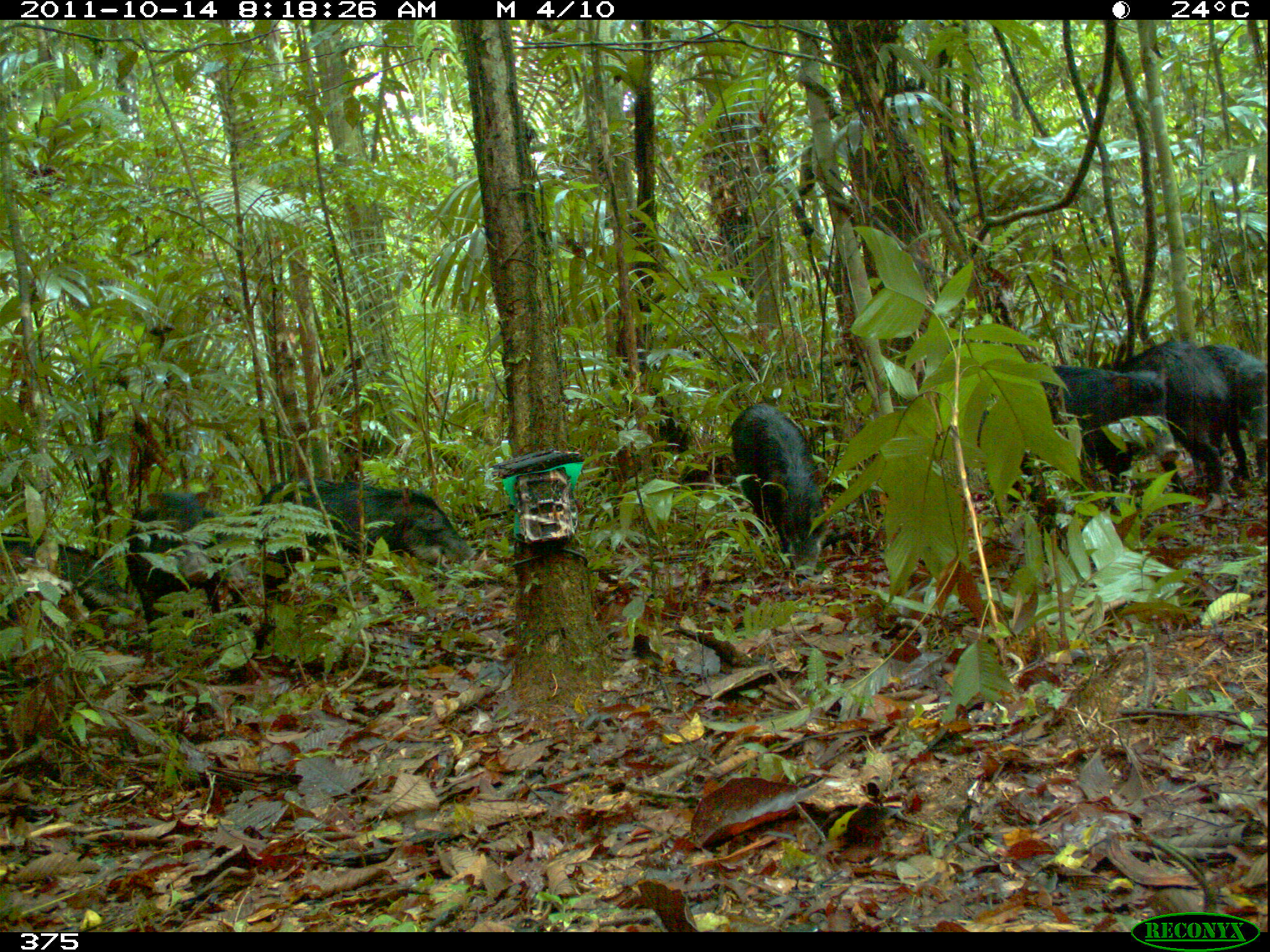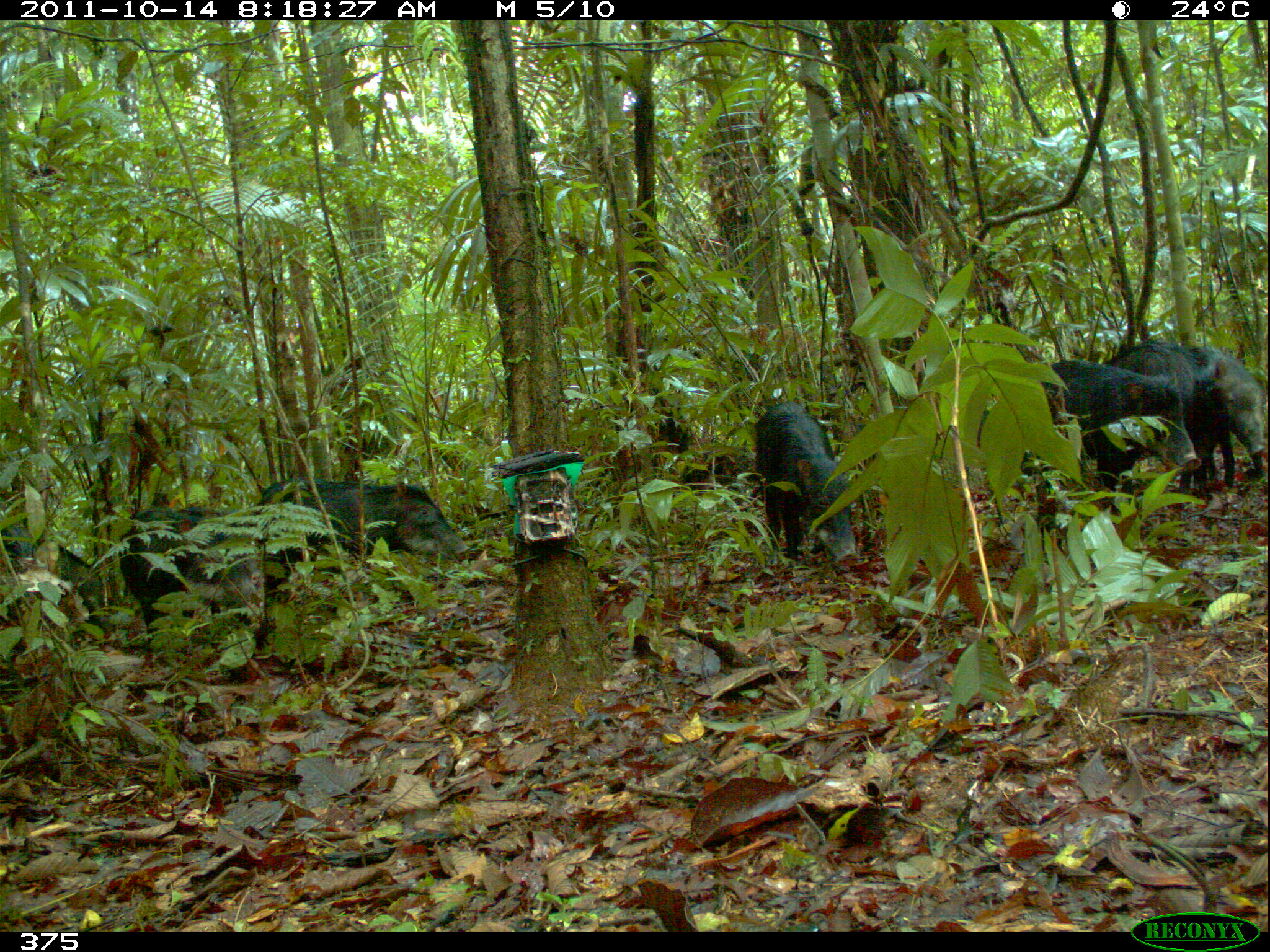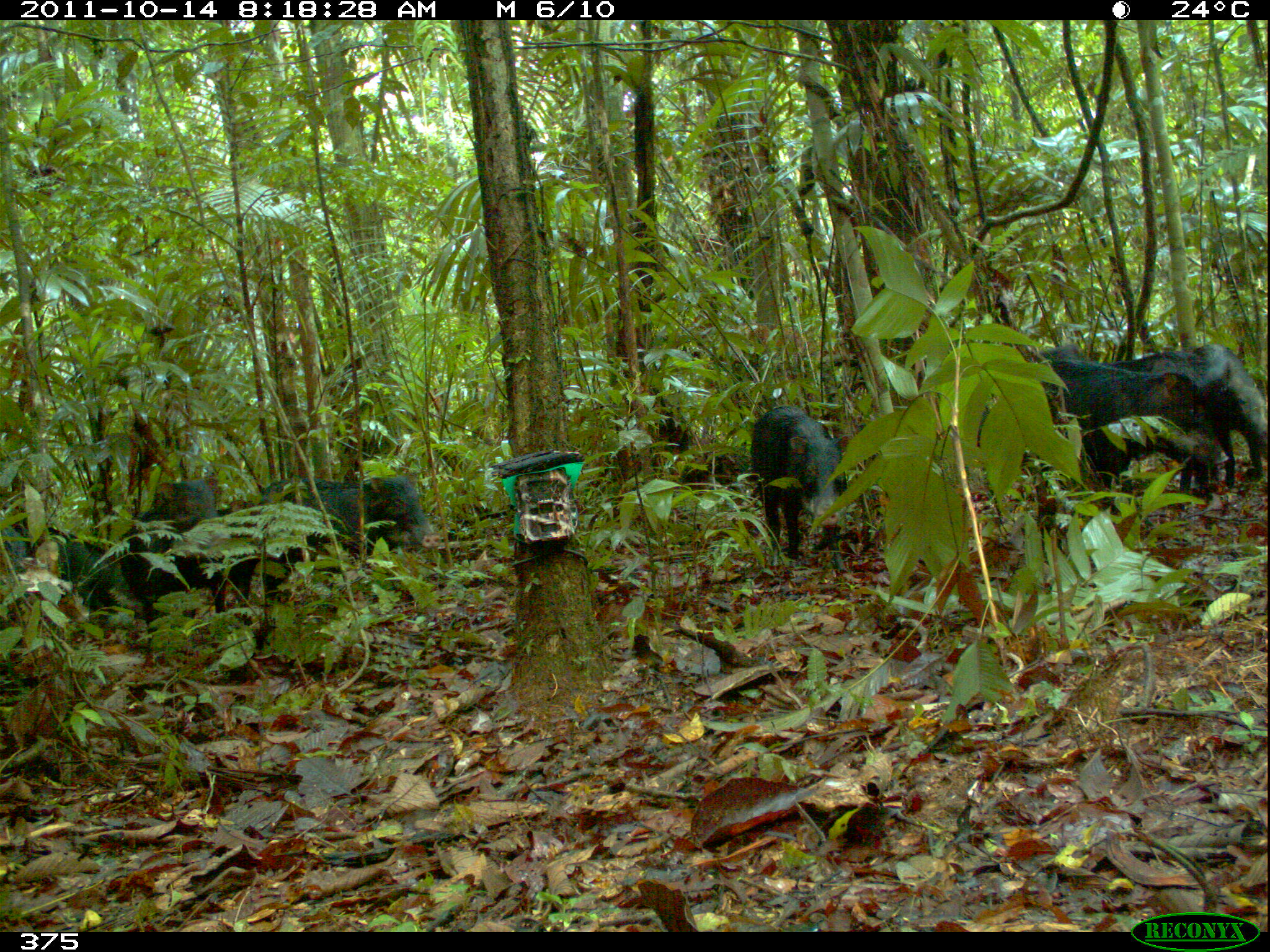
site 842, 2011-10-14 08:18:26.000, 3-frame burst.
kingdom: Animalia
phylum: Chordata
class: Mammalia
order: Artiodactyla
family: Tayassuidae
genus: Tayassu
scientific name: Tayassu pecari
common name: white-lipped peccary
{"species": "Tayassu pecari (white-lipped peccary)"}